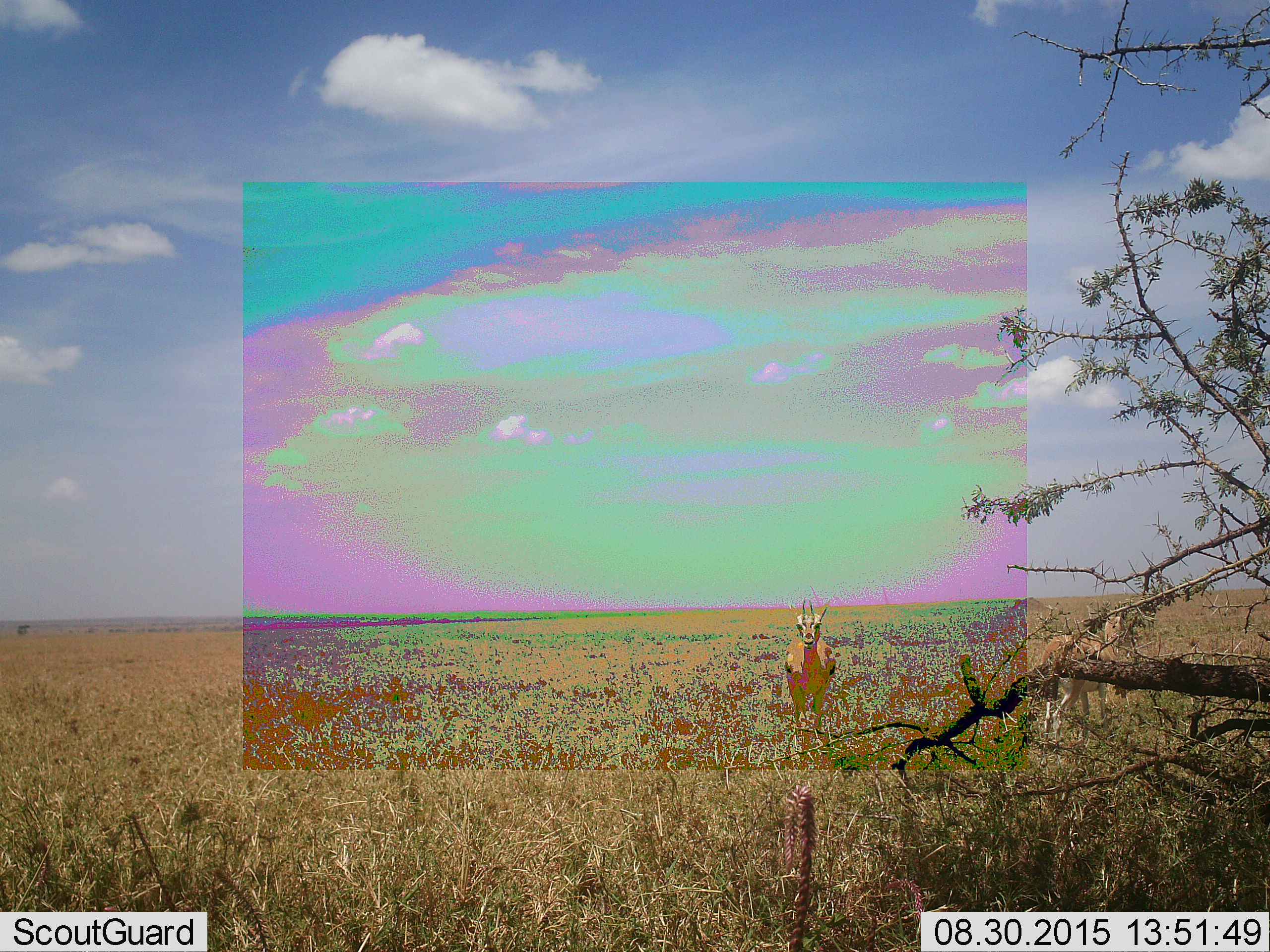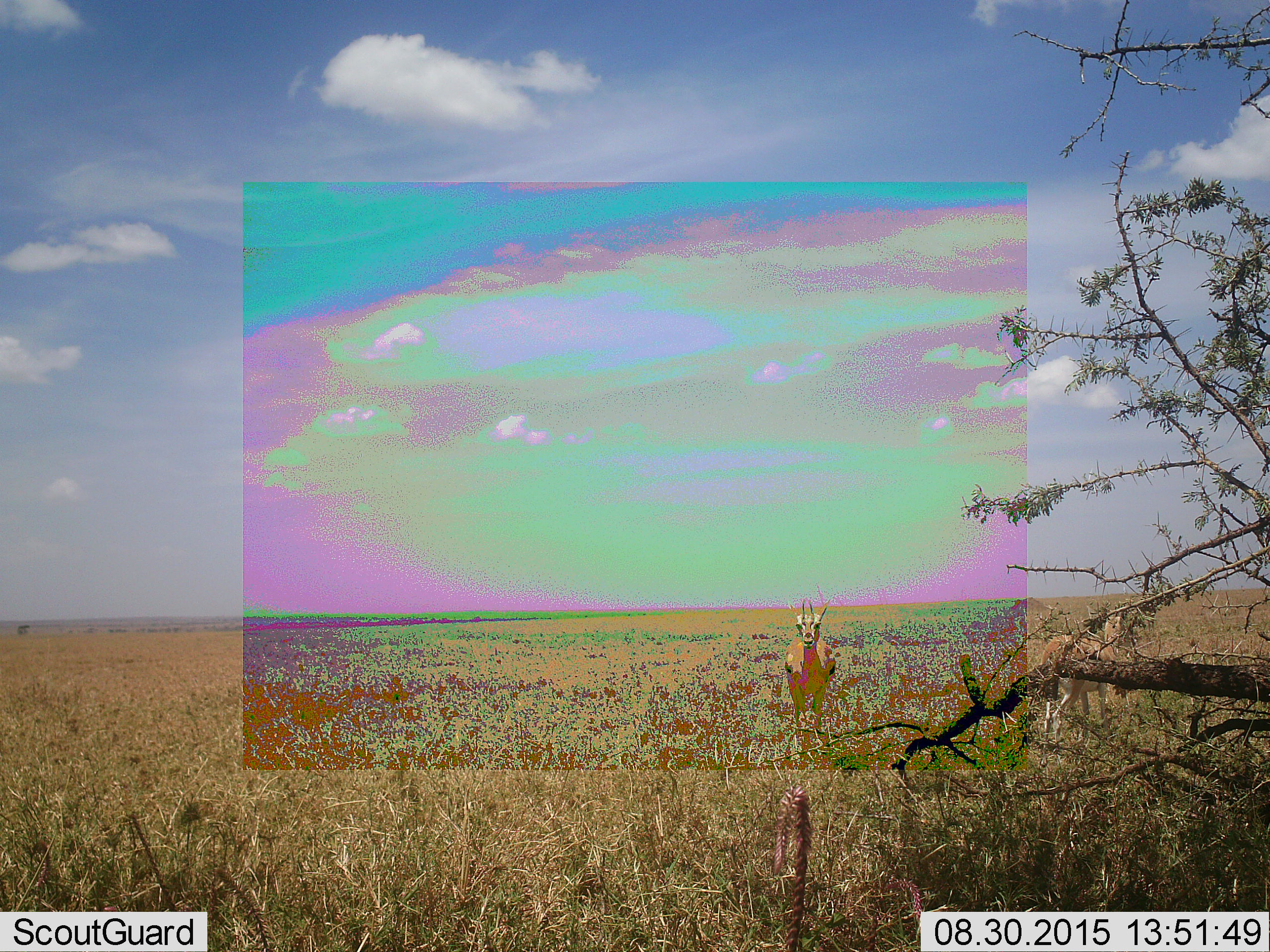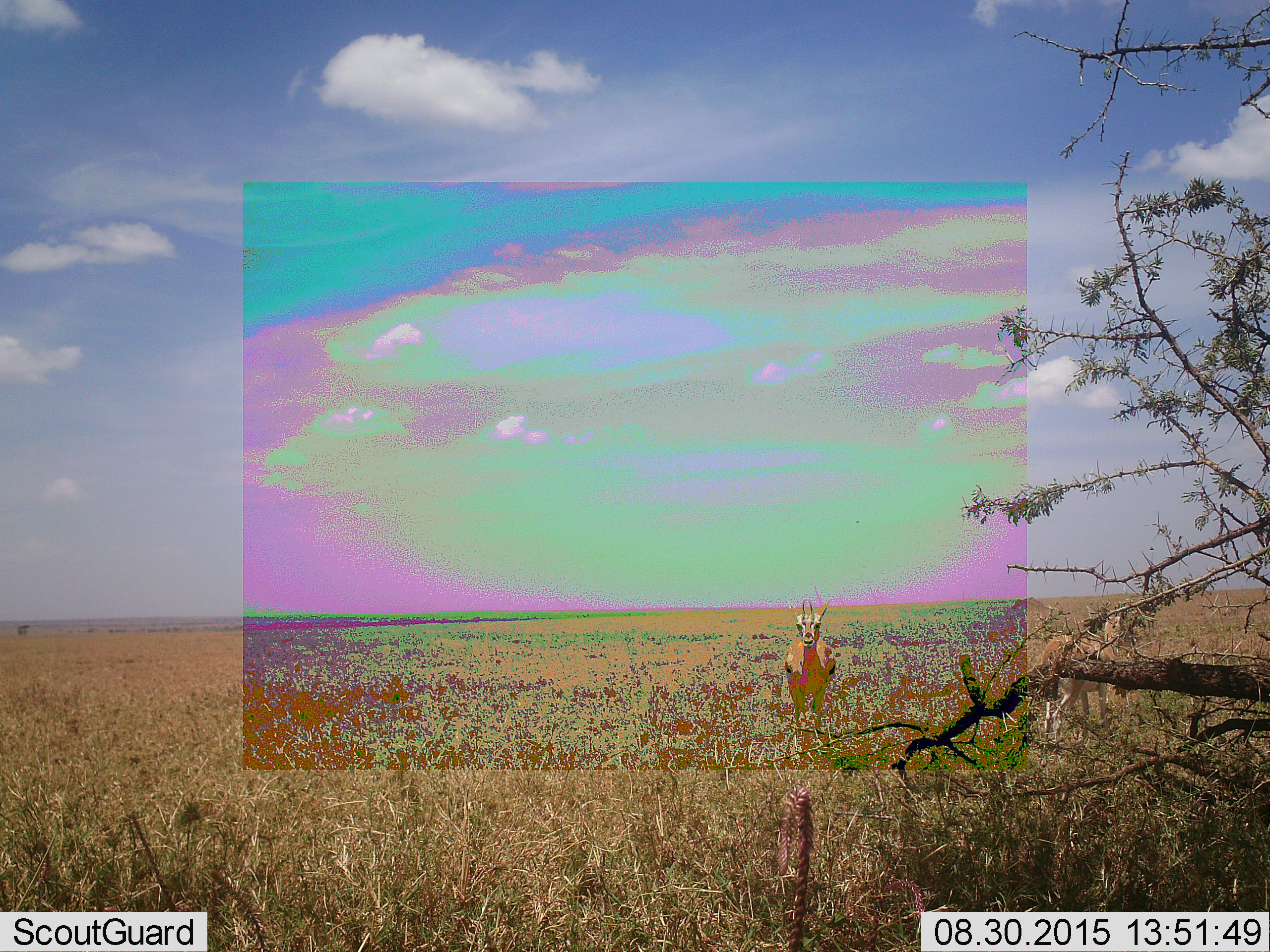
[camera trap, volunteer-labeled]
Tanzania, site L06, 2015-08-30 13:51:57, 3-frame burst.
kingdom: Animalia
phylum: Chordata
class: Mammalia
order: Artiodactyla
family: Bovidae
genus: Eudorcas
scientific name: Eudorcas thomsonii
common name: thomson's gazelle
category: gazellethomsons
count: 2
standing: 100%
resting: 0%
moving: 0%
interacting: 0%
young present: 0%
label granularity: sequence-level